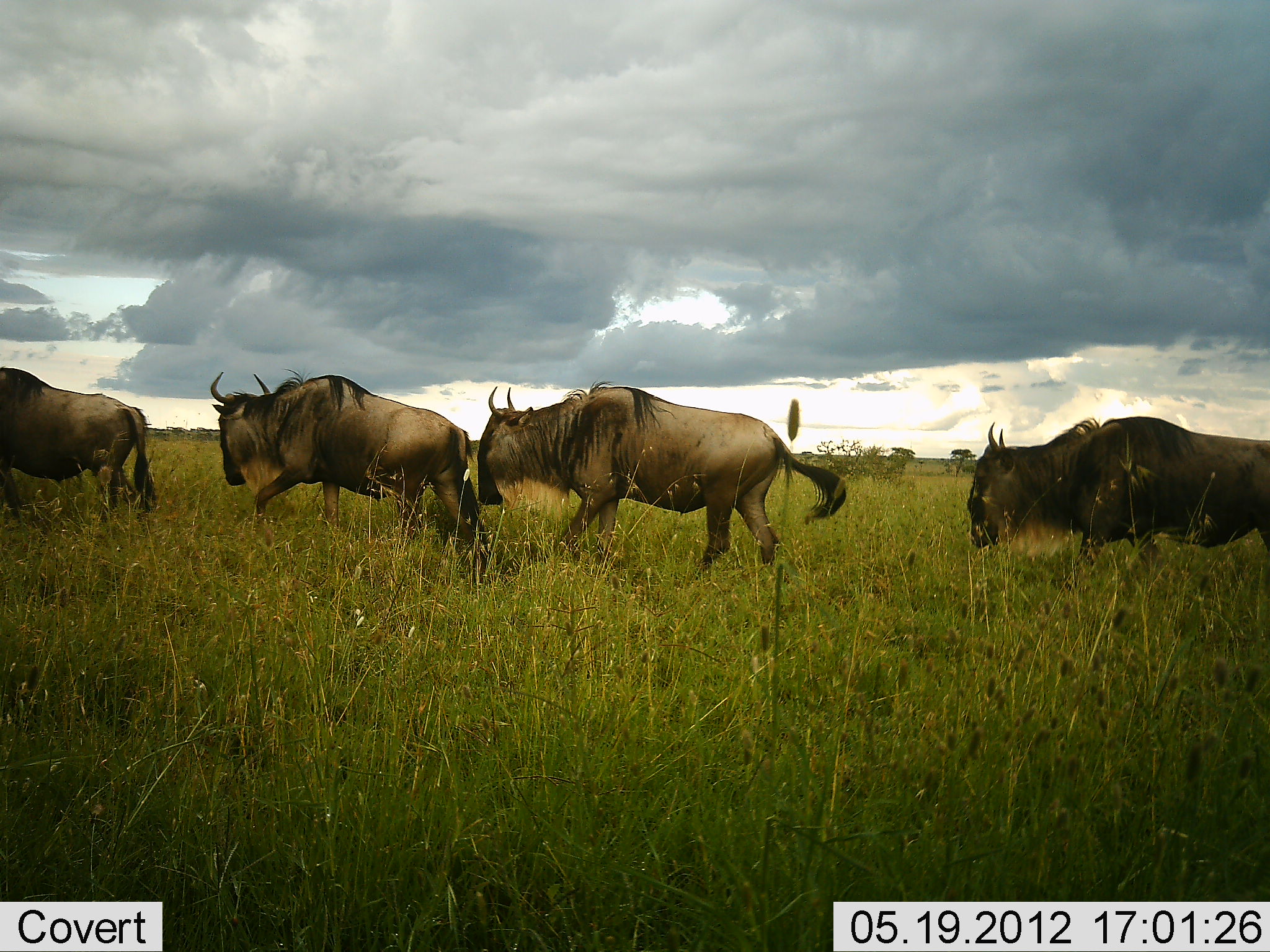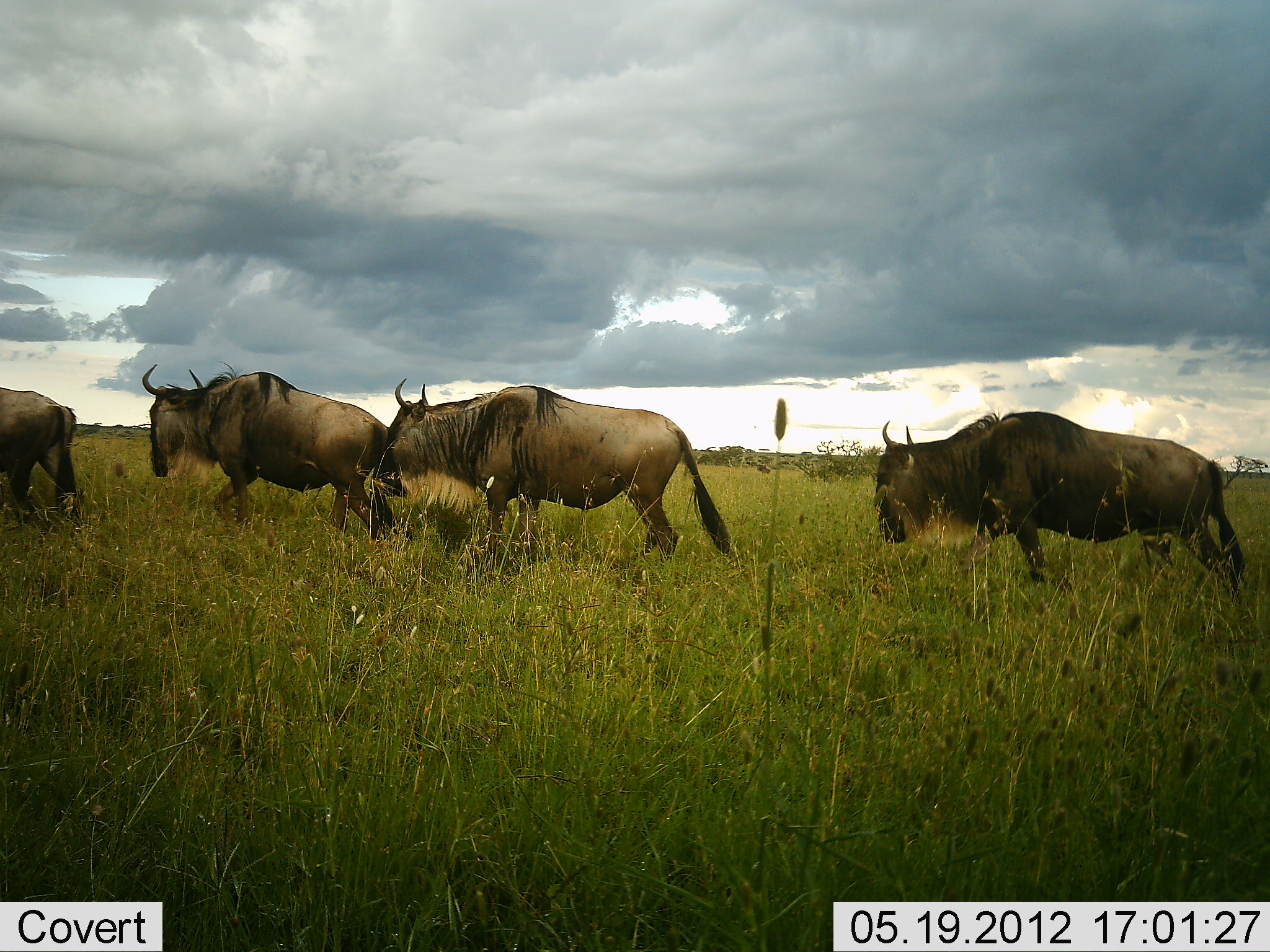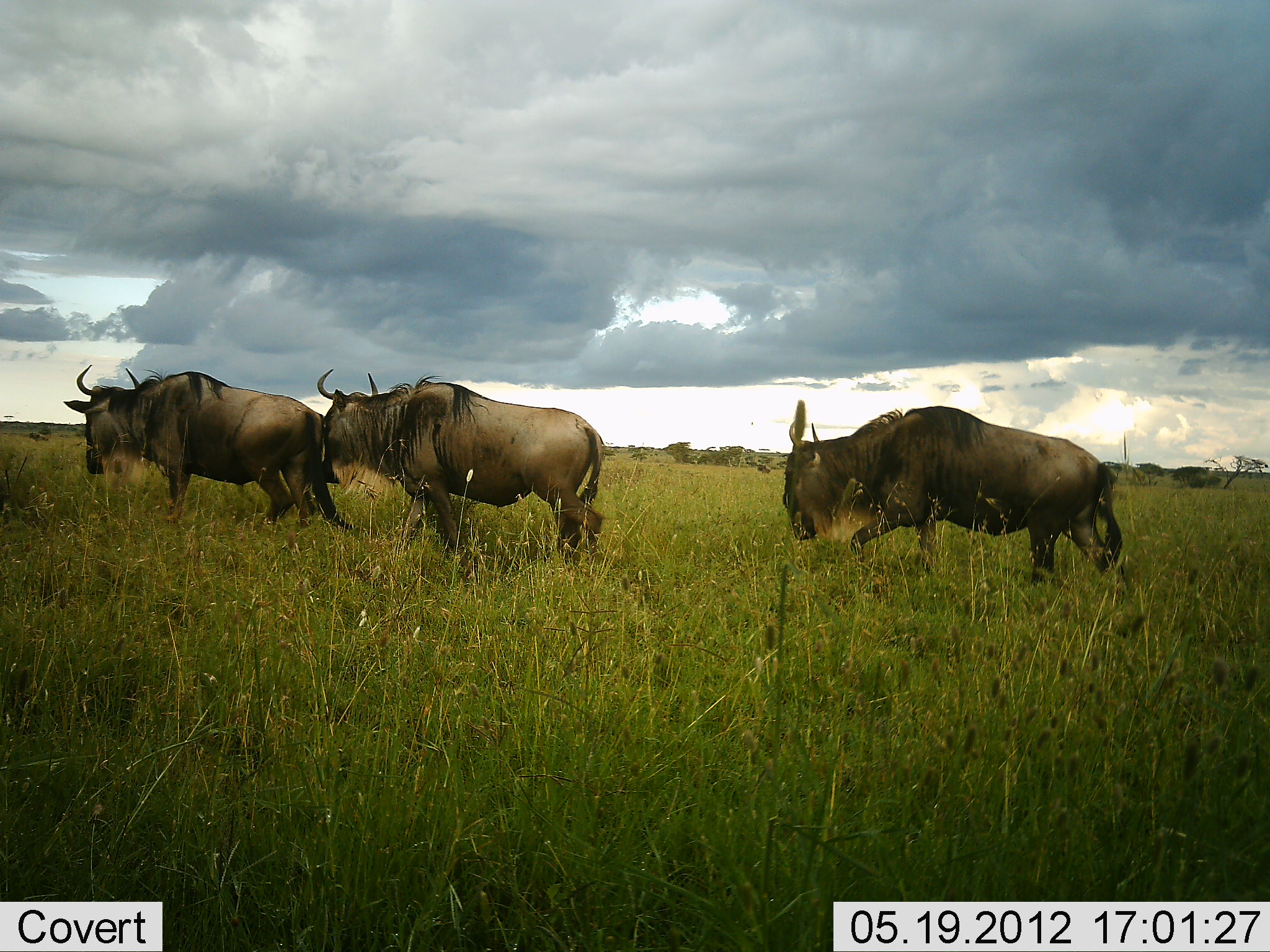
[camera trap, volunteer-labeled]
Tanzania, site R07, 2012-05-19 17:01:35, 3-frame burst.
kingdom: Animalia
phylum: Chordata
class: Mammalia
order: Artiodactyla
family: Bovidae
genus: Connochaetes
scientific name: Connochaetes taurinus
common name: blue wildebeest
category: wildebeest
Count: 4.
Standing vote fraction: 10%.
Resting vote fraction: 0%.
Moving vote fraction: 100%.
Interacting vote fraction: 0%.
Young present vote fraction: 0%.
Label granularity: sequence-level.